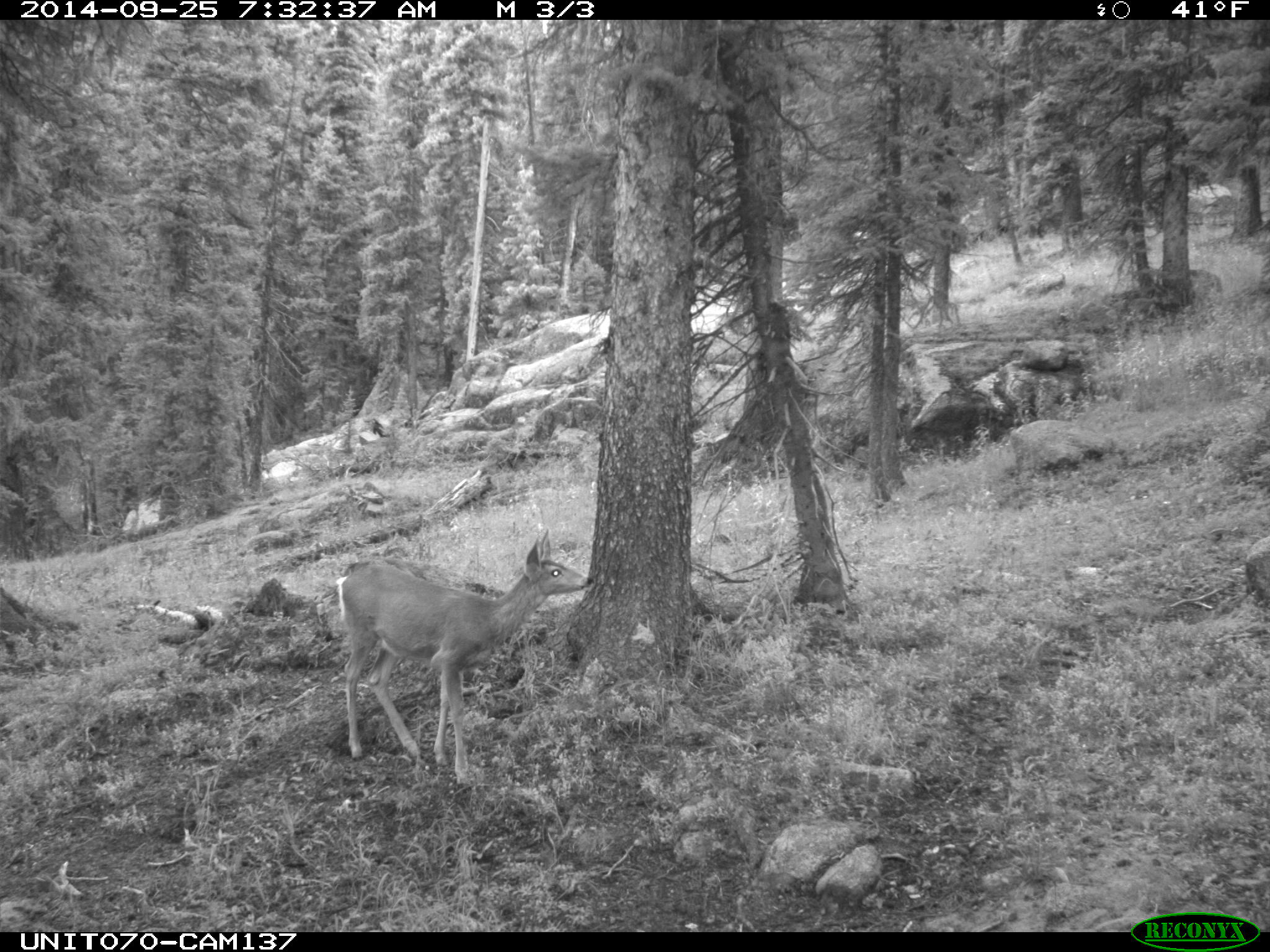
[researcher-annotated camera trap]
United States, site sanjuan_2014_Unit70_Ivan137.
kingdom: Animalia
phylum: Chordata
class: Mammalia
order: Artiodactyla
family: Cervidae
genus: Odocoileus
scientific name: Odocoileus hemionus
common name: mule deer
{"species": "Odocoileus hemionus (mule deer)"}